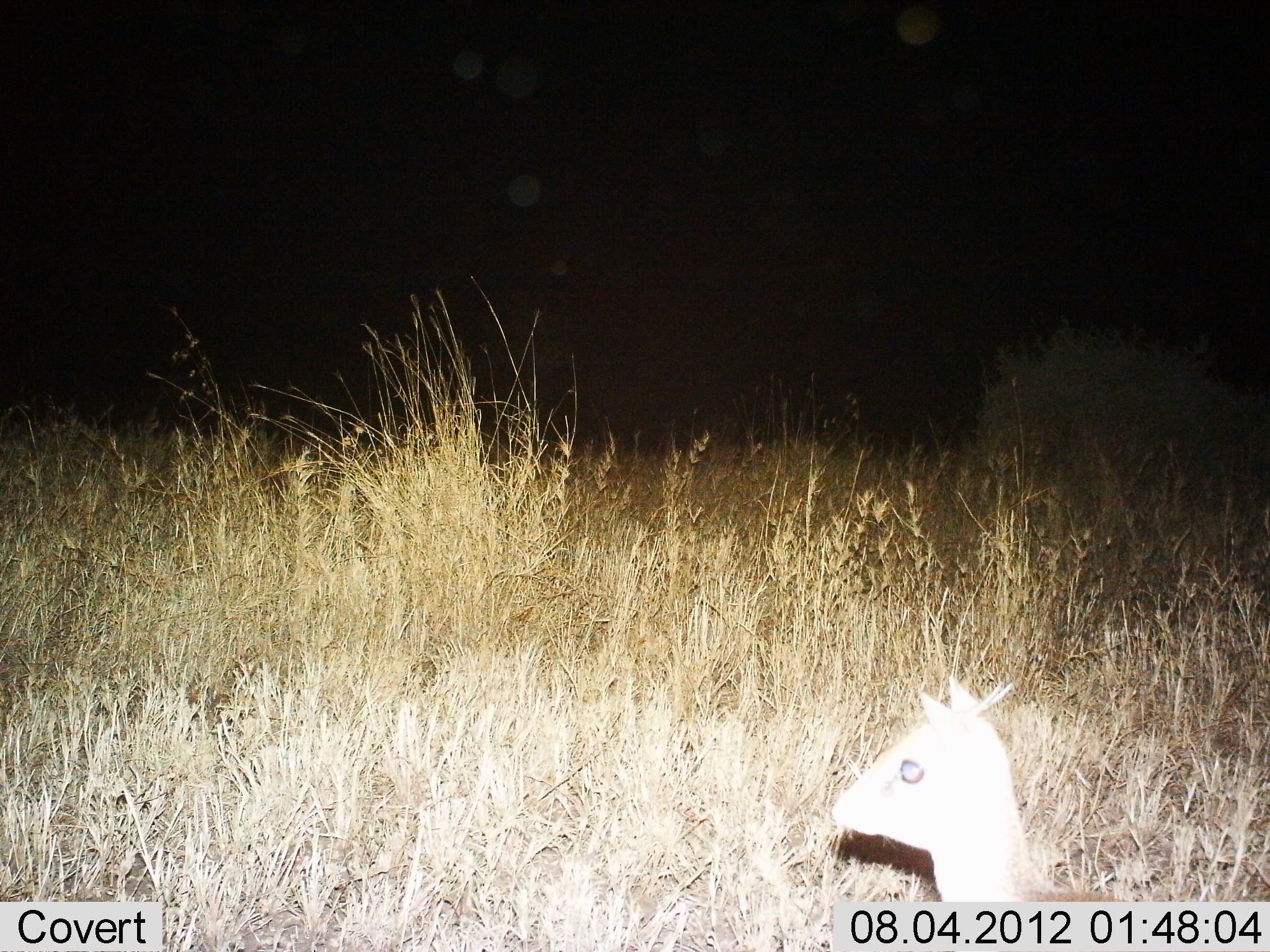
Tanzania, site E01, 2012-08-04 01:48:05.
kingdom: Animalia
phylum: Chordata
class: Mammalia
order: Artiodactyla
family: Bovidae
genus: Madoqua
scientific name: Madoqua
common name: dikdik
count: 1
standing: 80%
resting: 0%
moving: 10%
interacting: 0%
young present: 0%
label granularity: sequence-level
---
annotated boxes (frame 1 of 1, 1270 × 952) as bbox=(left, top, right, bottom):
animal: bbox=(831, 673, 1131, 902)